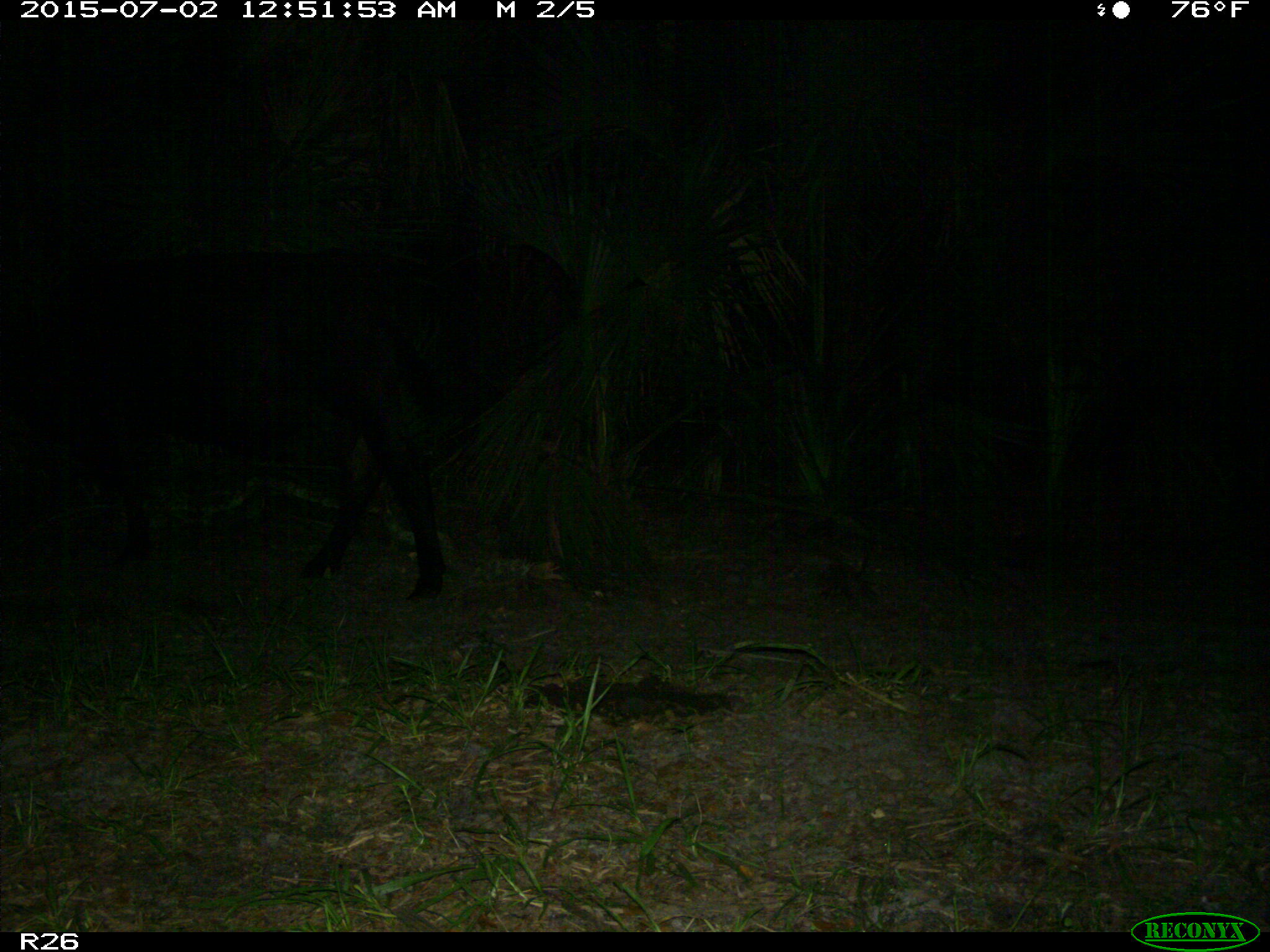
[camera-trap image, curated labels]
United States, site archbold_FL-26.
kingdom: Animalia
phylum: Chordata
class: Mammalia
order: Artiodactyla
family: Bovidae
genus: Bos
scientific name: Bos taurus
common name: domestic cow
Bos taurus (domestic cow).